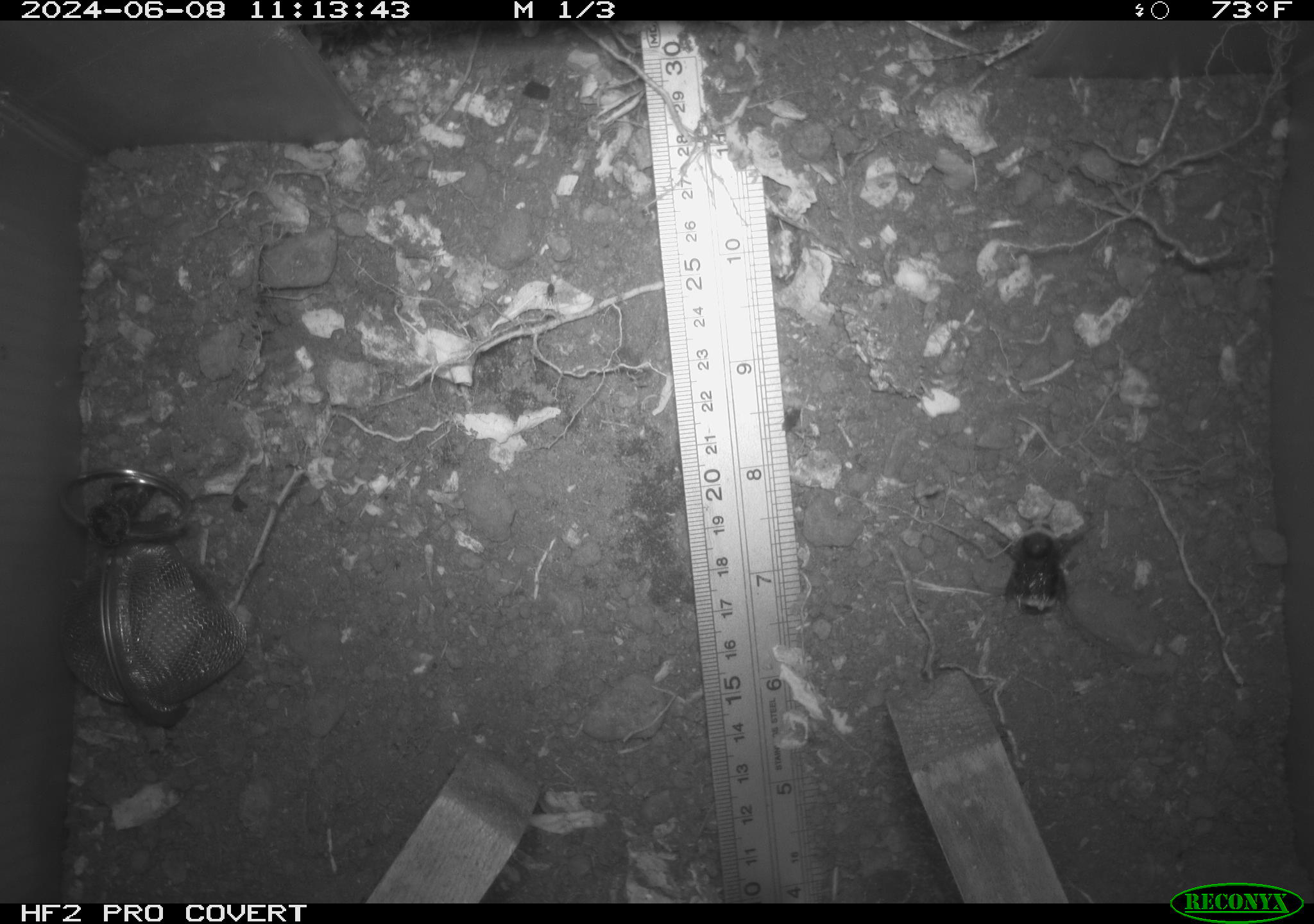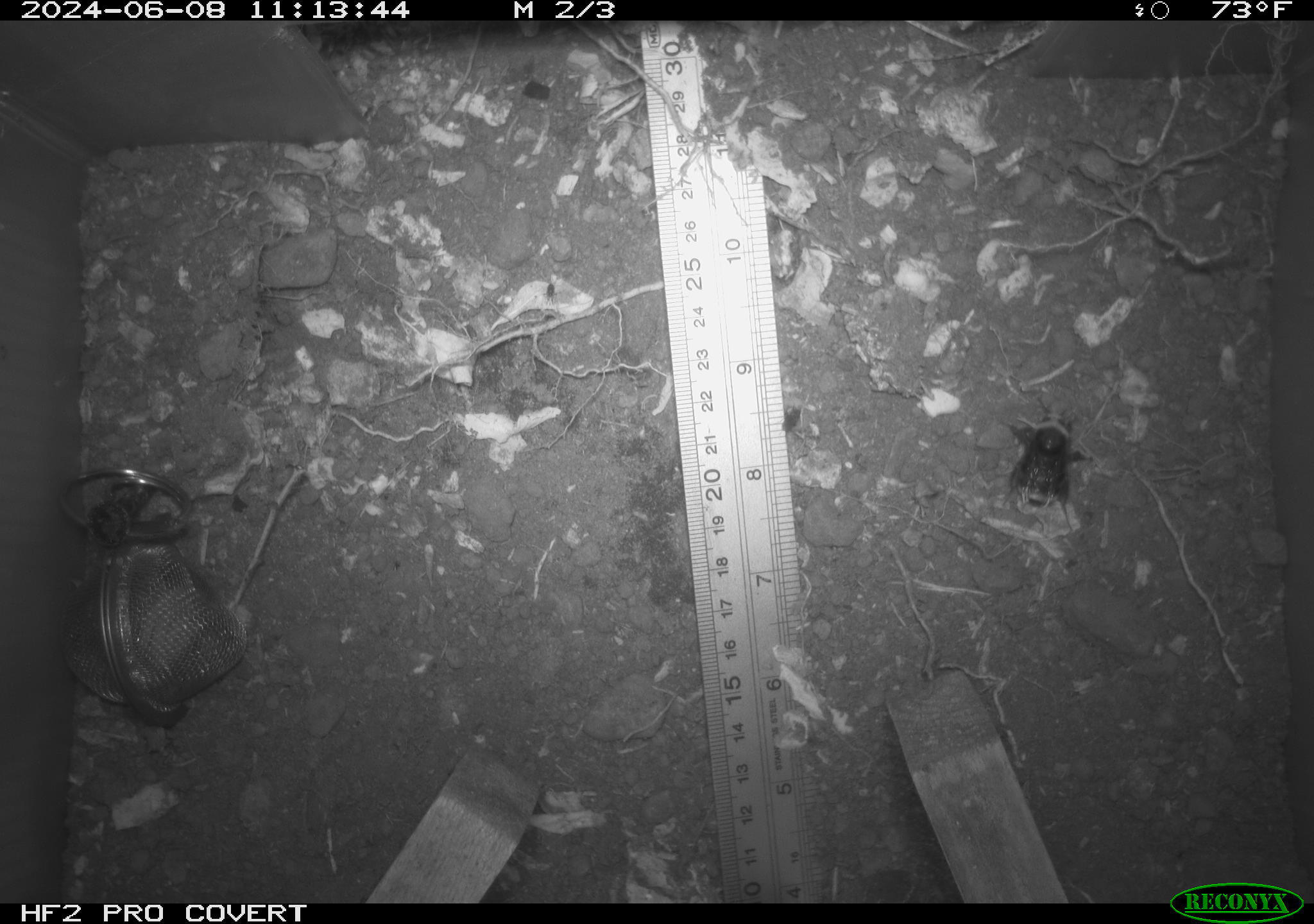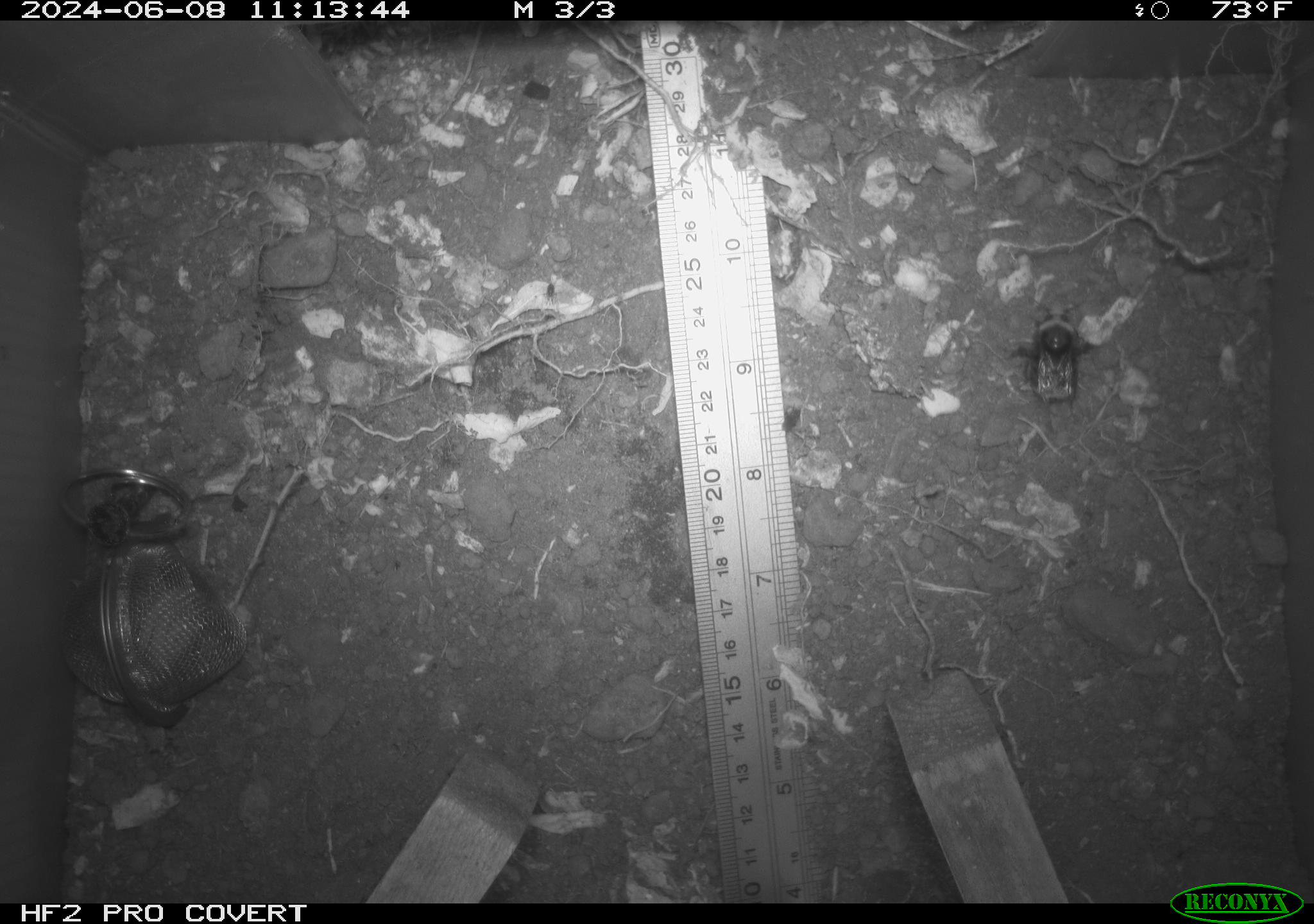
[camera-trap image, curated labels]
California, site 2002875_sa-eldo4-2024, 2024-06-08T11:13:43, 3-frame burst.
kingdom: Animalia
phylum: Arthropoda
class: Insecta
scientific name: Insecta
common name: insect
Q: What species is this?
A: Insect (Insecta).